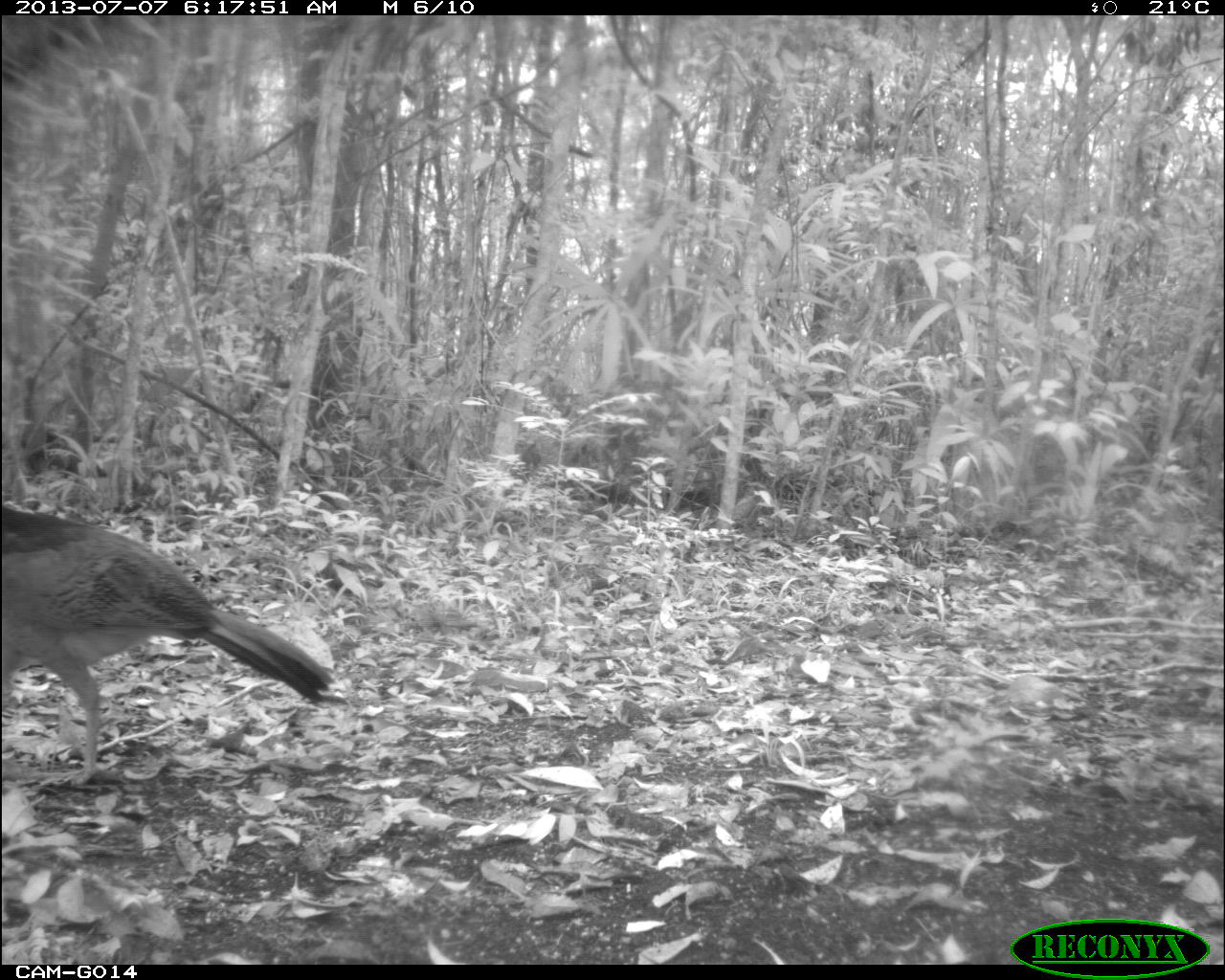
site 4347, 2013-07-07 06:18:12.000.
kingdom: Animalia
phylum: Chordata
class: Aves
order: Galliformes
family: Cracidae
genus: Crax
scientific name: Crax rubra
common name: great curassow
Crax rubra (great curassow), count 1, sex female.